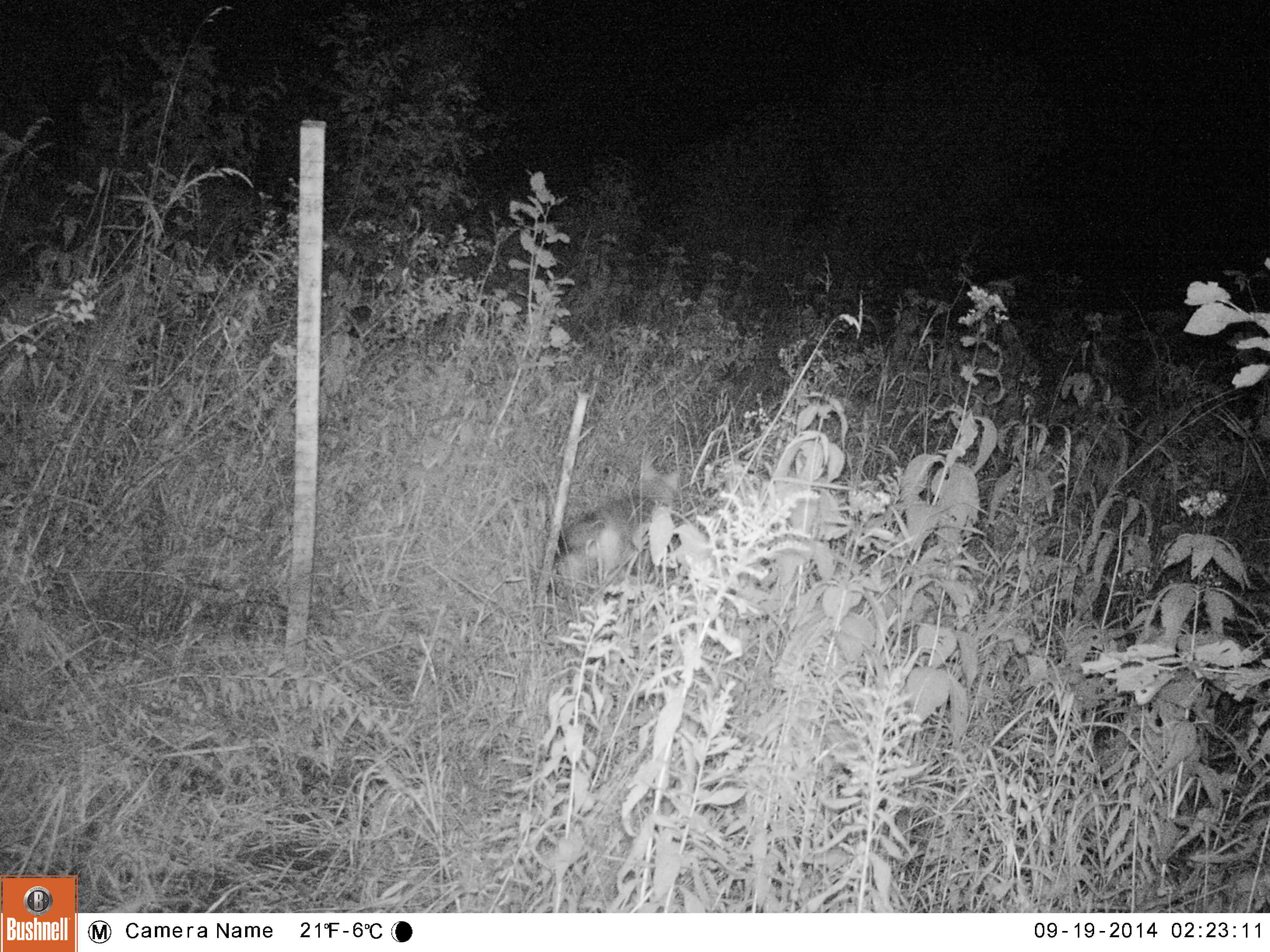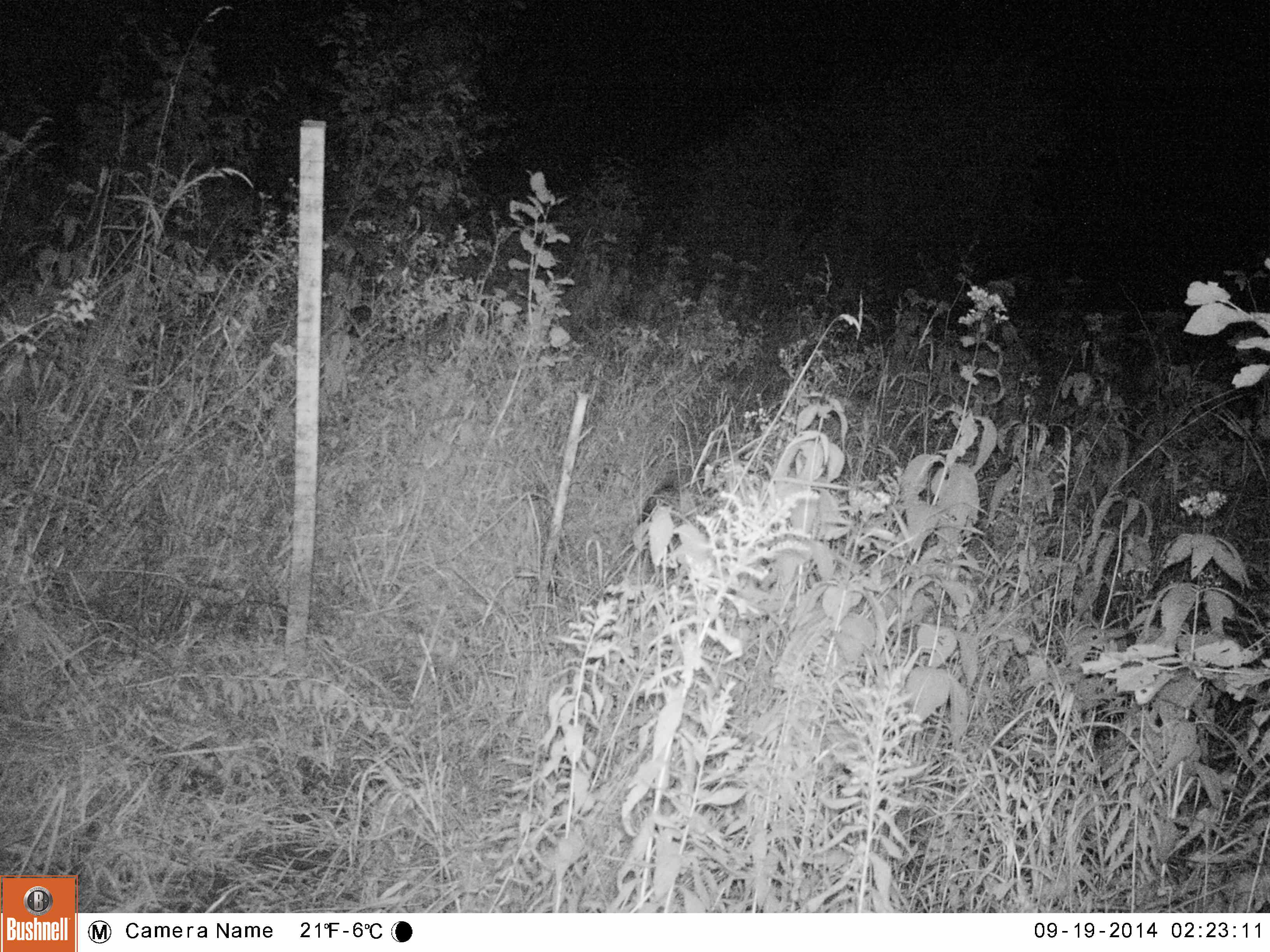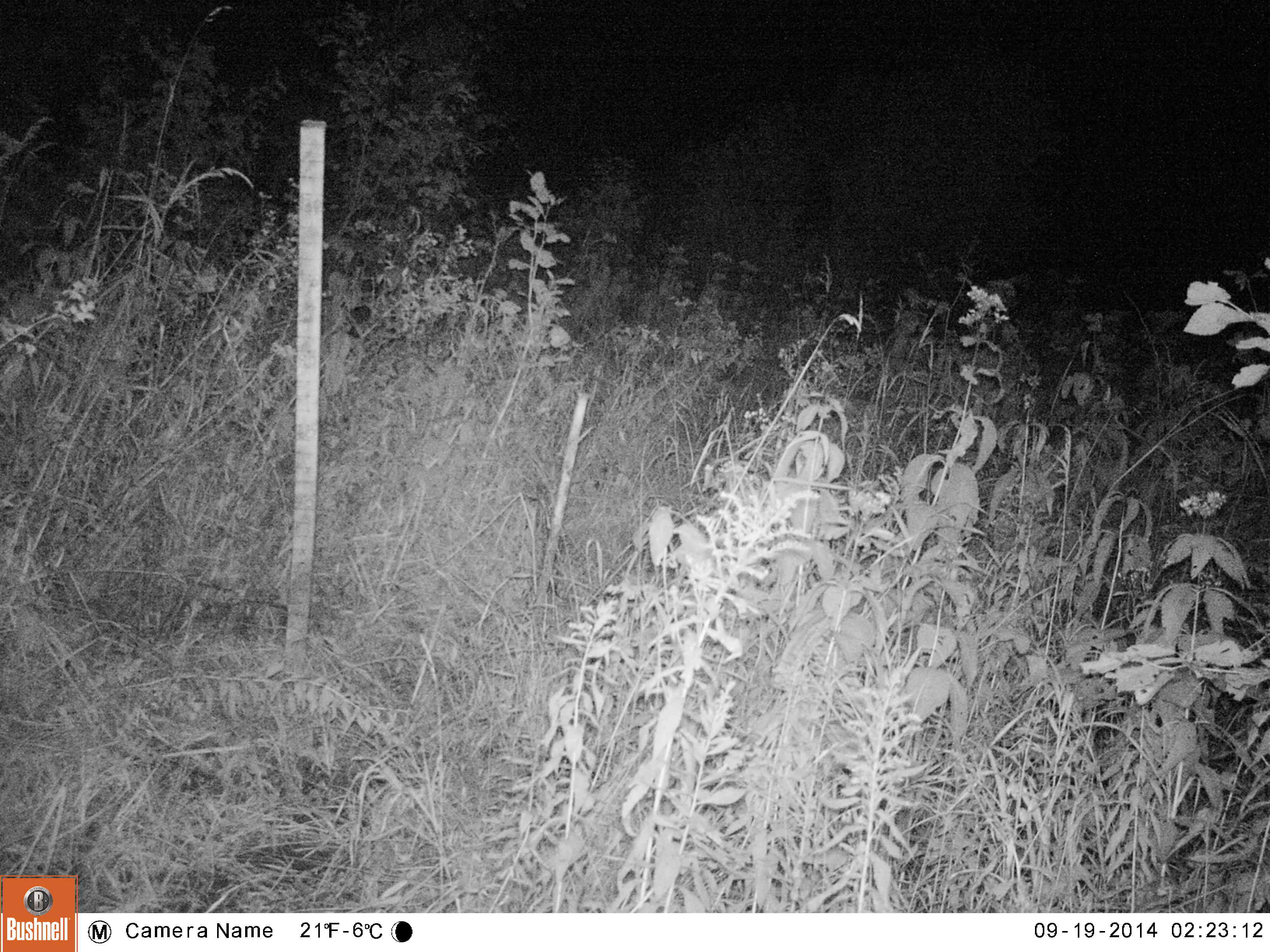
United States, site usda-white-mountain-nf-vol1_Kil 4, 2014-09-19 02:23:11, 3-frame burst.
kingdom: Animalia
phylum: Chordata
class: Mammalia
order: Carnivora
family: Canidae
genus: Canis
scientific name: Canis latrans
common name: coyote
Coyote (Canis latrans).